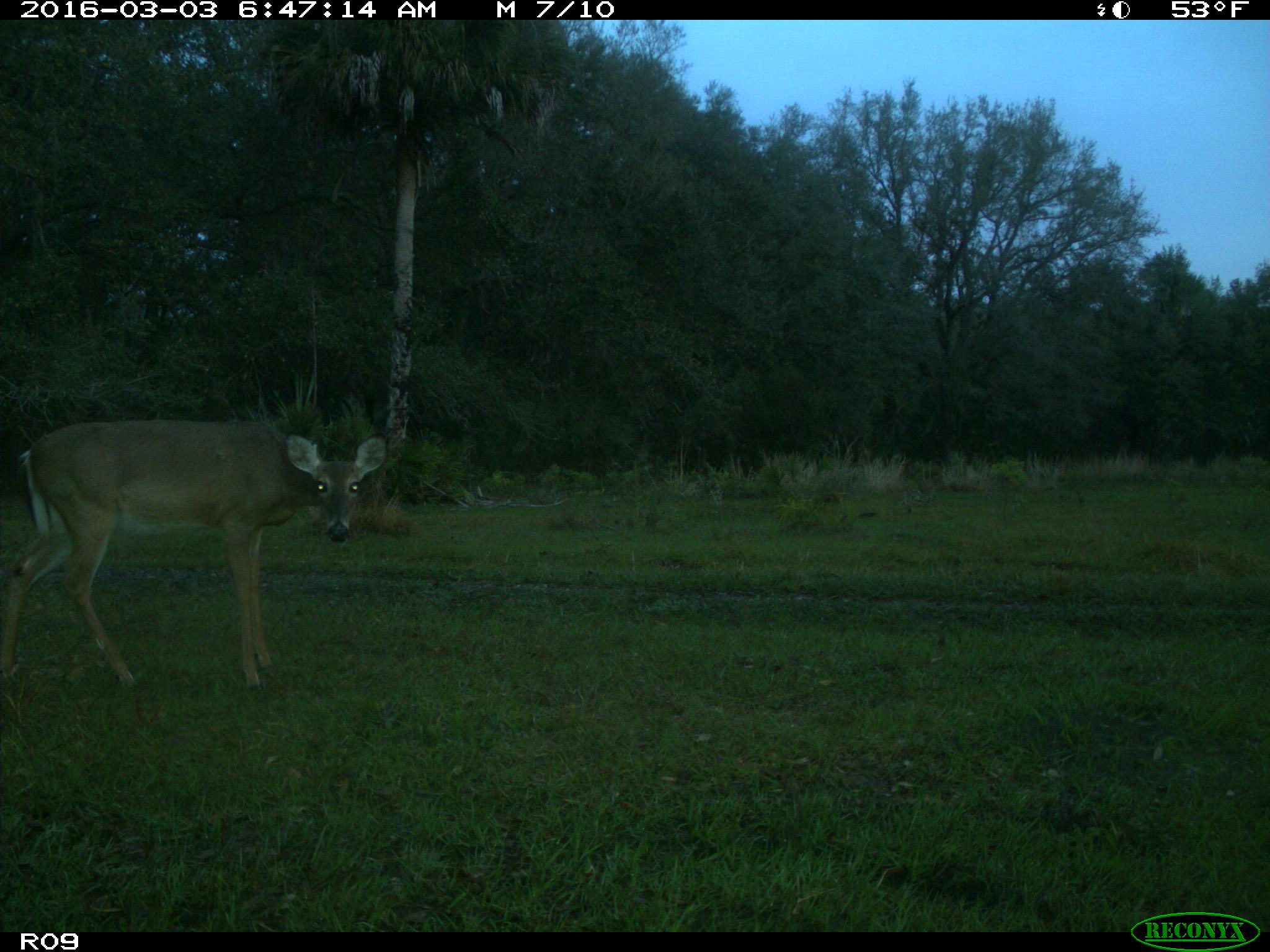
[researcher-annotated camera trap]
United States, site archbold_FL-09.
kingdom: Animalia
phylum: Chordata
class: Mammalia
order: Artiodactyla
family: Cervidae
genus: Odocoileus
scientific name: Odocoileus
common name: deer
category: unidentified deer